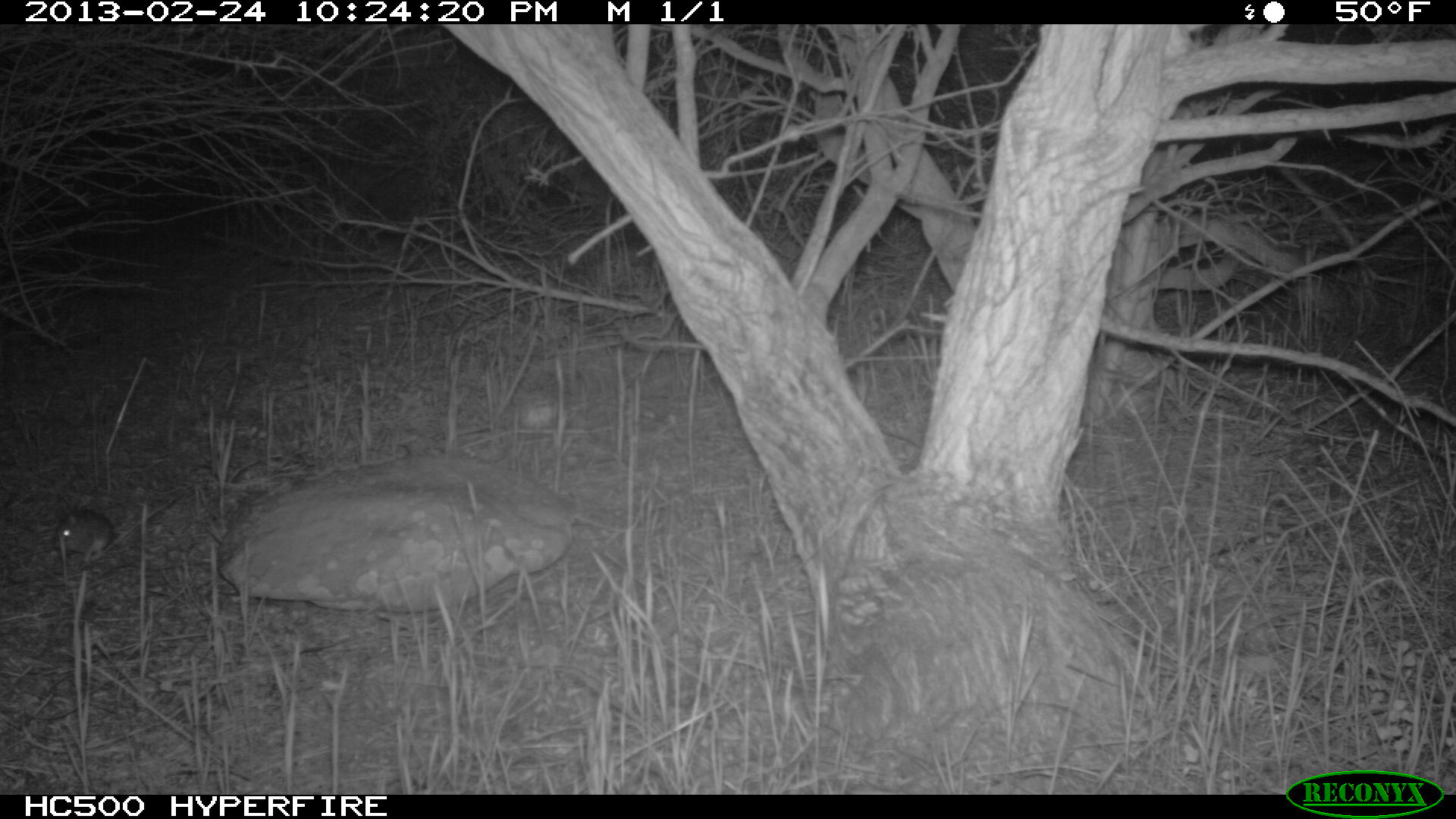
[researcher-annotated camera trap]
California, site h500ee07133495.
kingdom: Animalia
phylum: Chordata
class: Mammalia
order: Rodentia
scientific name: Rodentia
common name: rodent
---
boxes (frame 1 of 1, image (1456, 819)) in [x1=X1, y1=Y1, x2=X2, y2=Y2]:
rodent: [x1=53, y1=508, x2=114, y2=563]